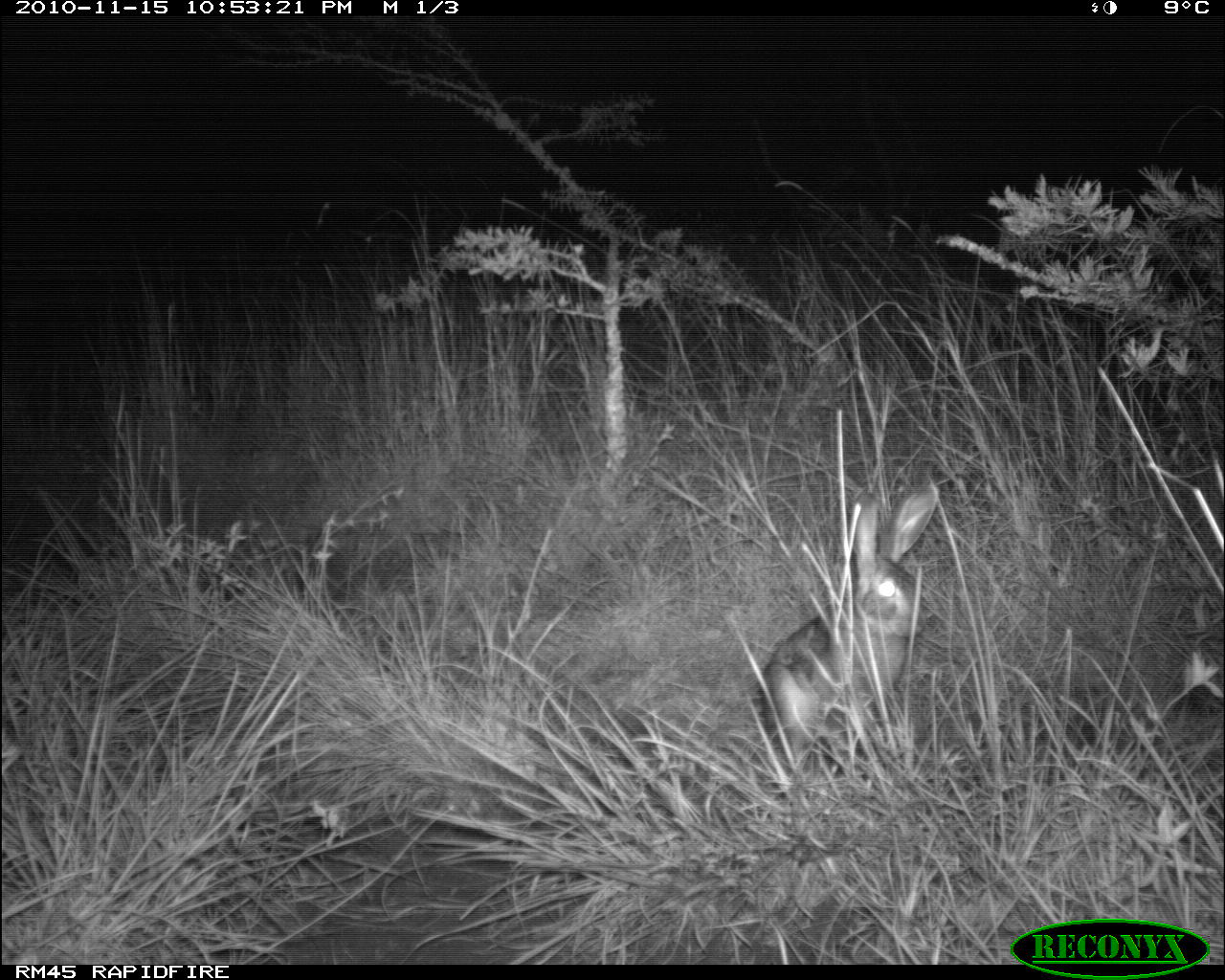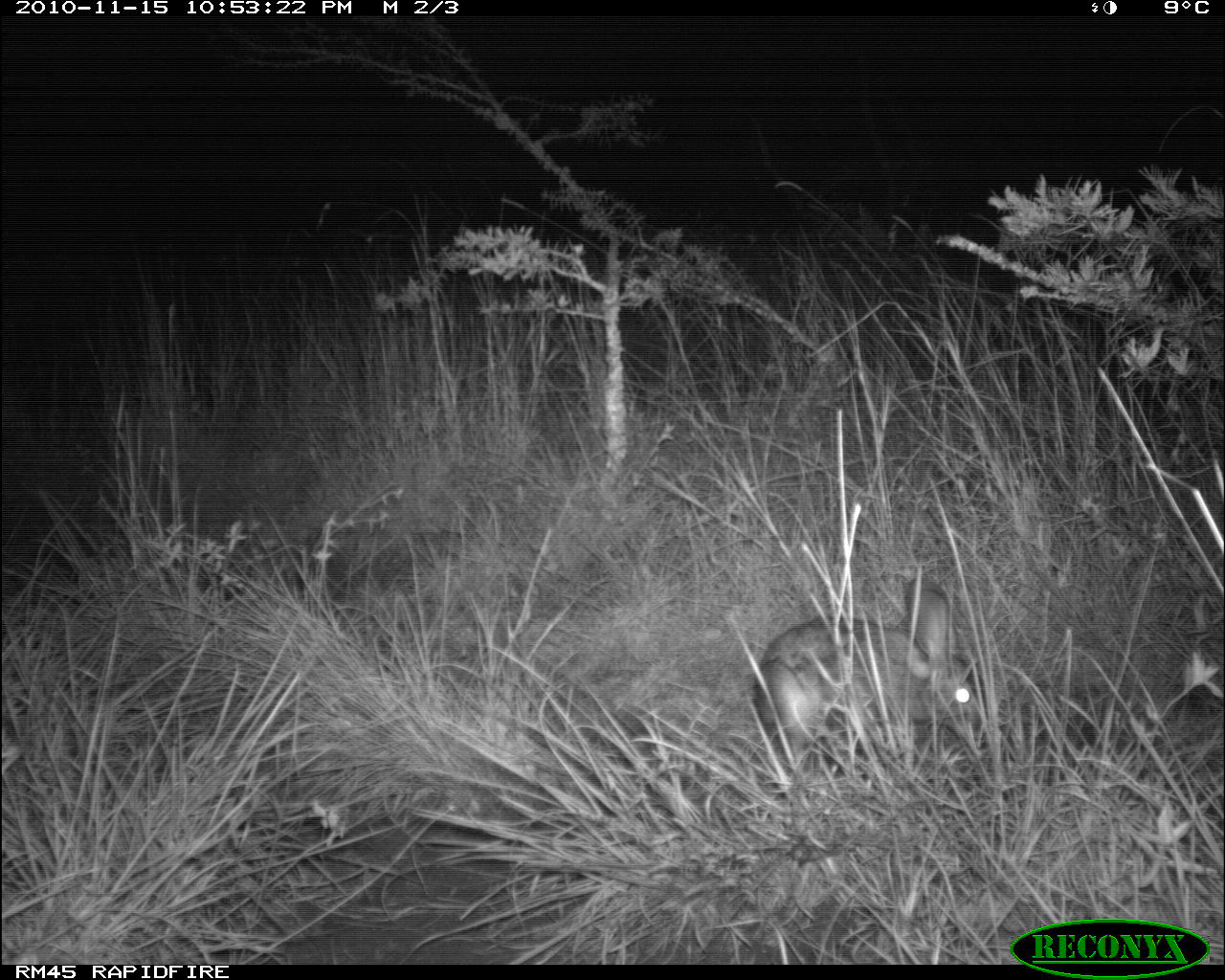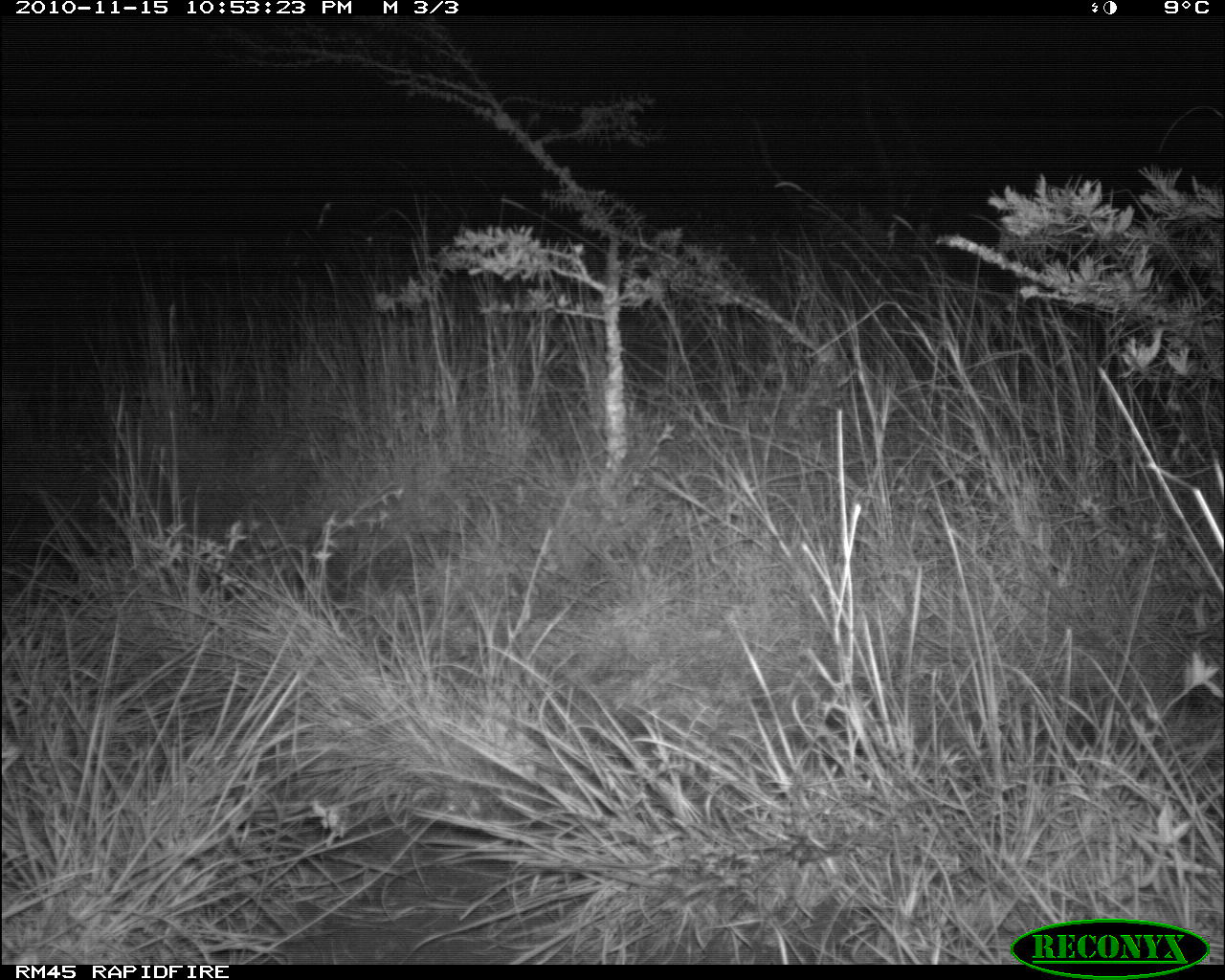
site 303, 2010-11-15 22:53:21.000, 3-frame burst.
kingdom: Animalia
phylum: Chordata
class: Mammalia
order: Lagomorpha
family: Leporidae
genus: Lepus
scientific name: Lepus saxatilis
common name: scrub hare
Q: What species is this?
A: Lepus saxatilis (scrub hare).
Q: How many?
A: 1.